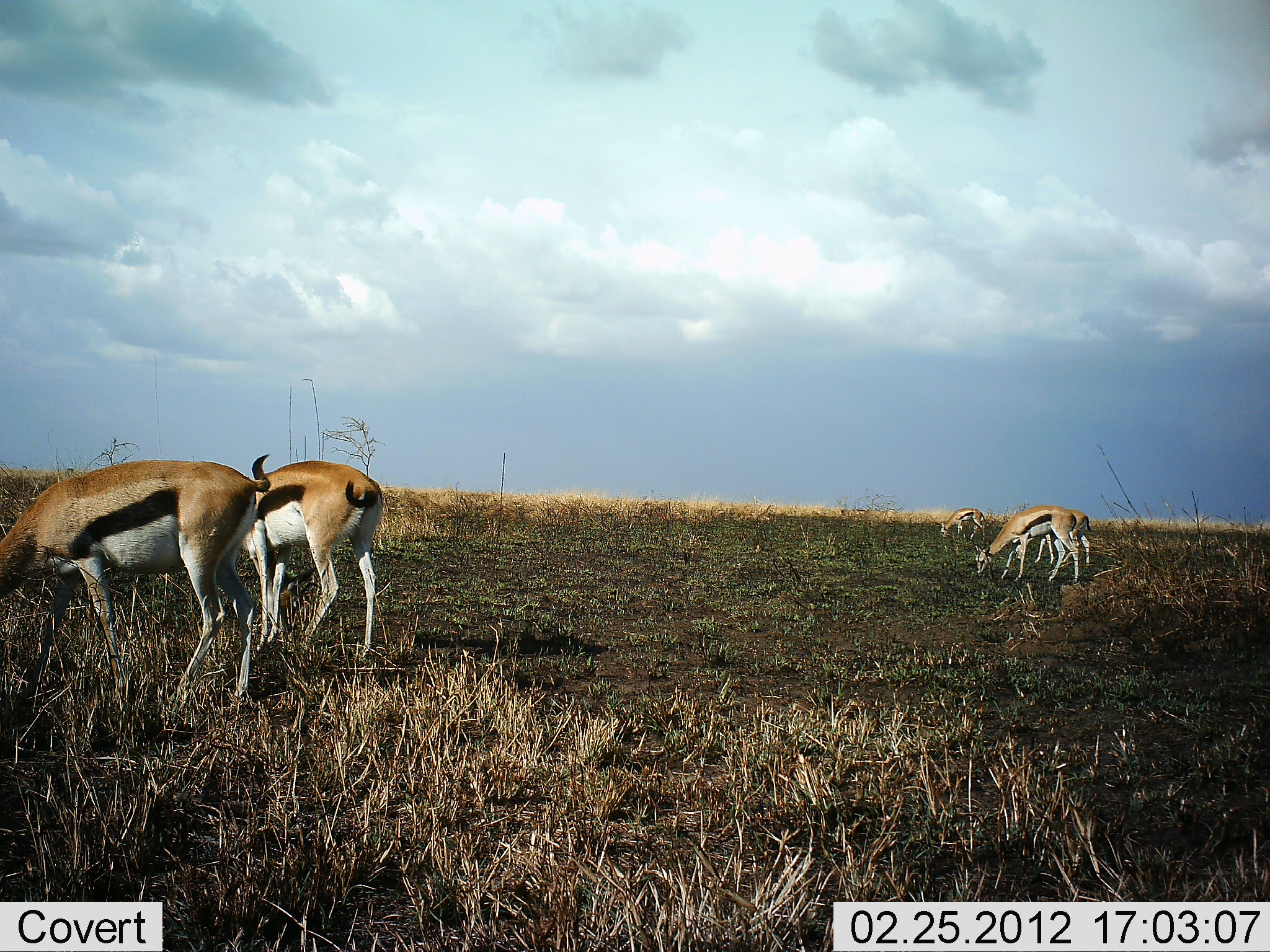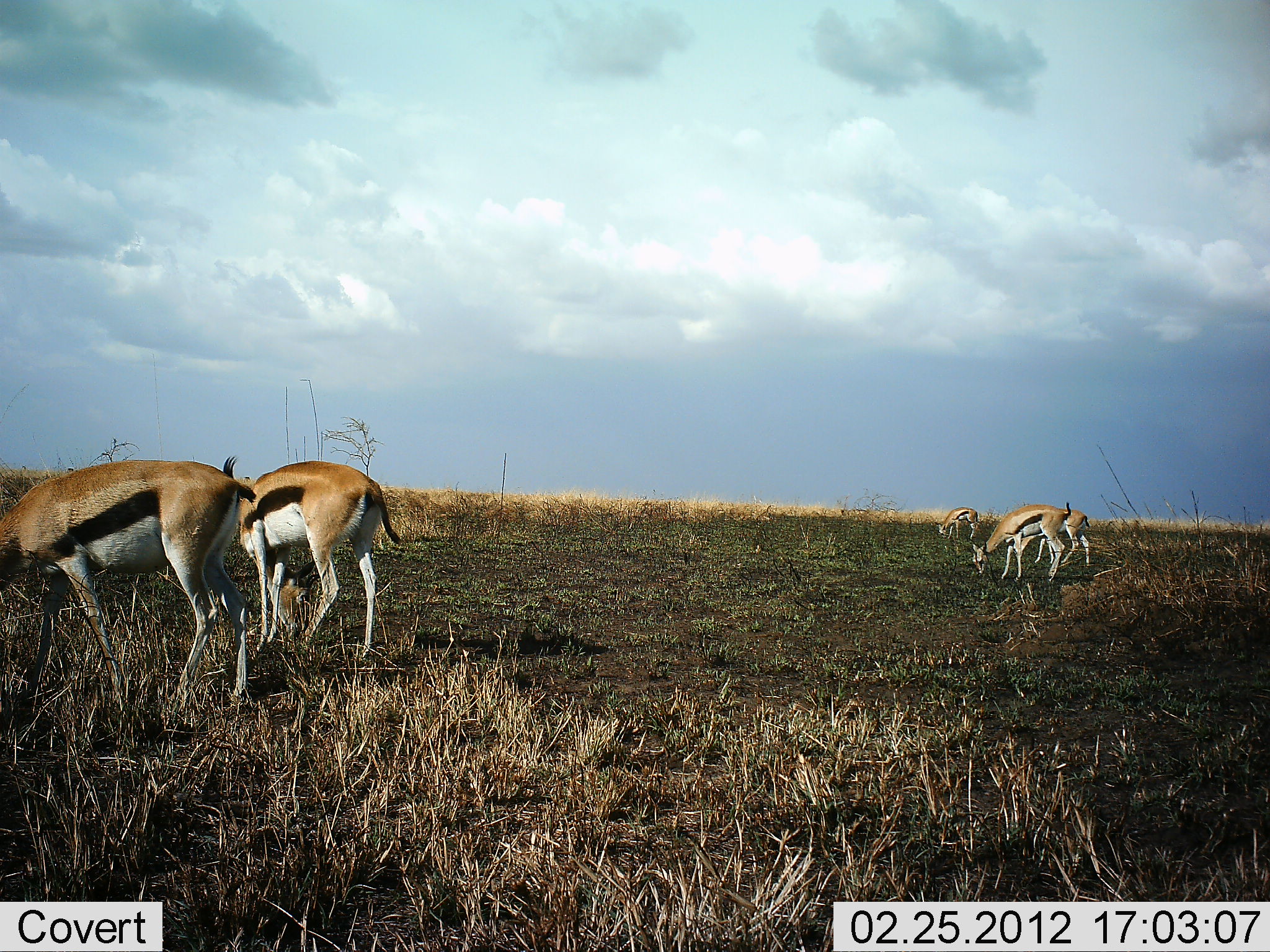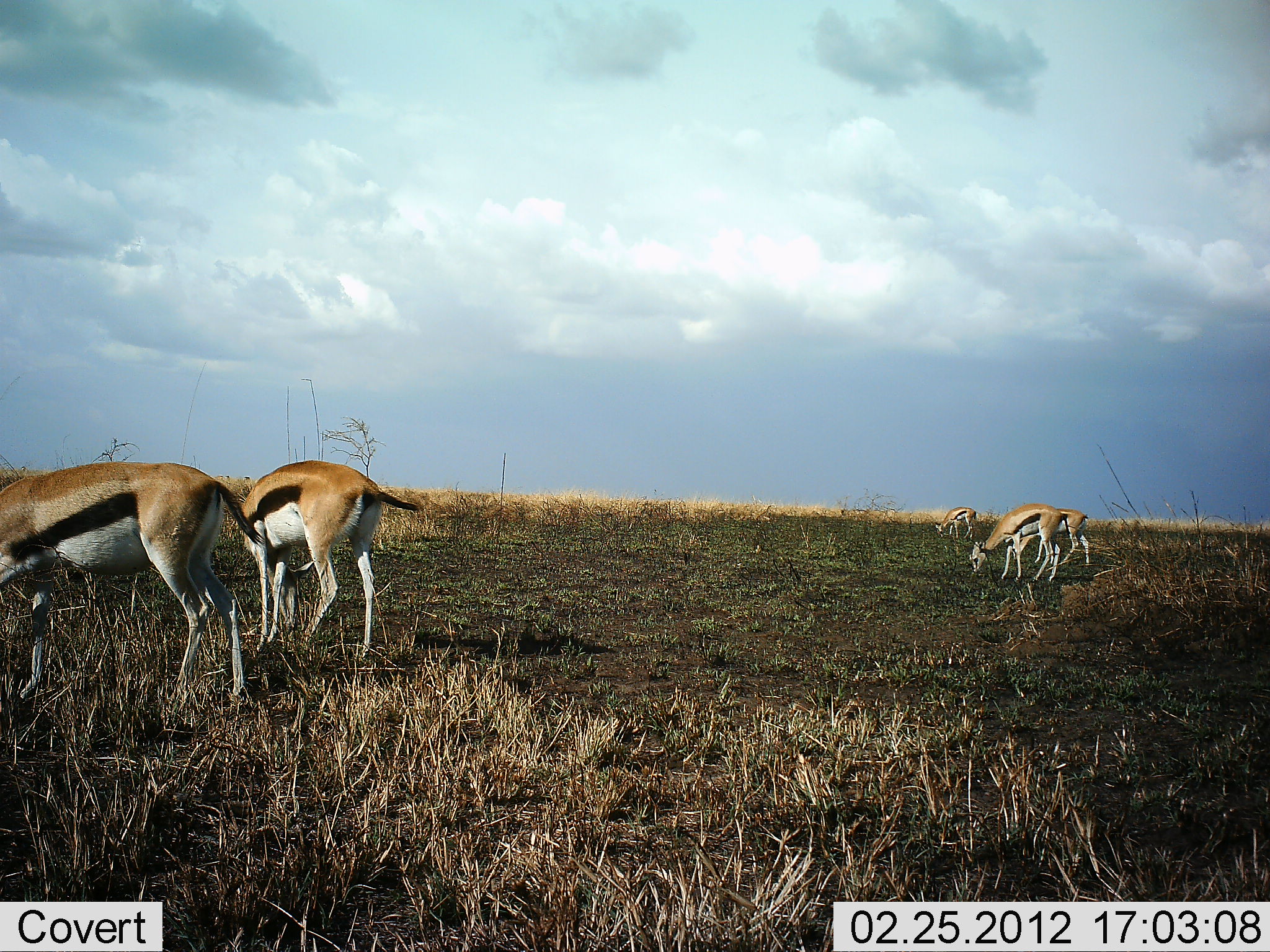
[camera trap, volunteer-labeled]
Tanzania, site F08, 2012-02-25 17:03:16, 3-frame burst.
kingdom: Animalia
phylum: Chordata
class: Mammalia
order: Artiodactyla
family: Bovidae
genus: Eudorcas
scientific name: Eudorcas thomsonii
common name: thomson's gazelle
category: gazellethomsons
Gazellethomsons (thomson's gazelle) (Eudorcas thomsonii), count 5. Behavior (volunteer vote fractions): standing 38%, resting 0%, moving 0%, interacting 0%. Young present (vote fraction): 0%. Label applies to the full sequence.